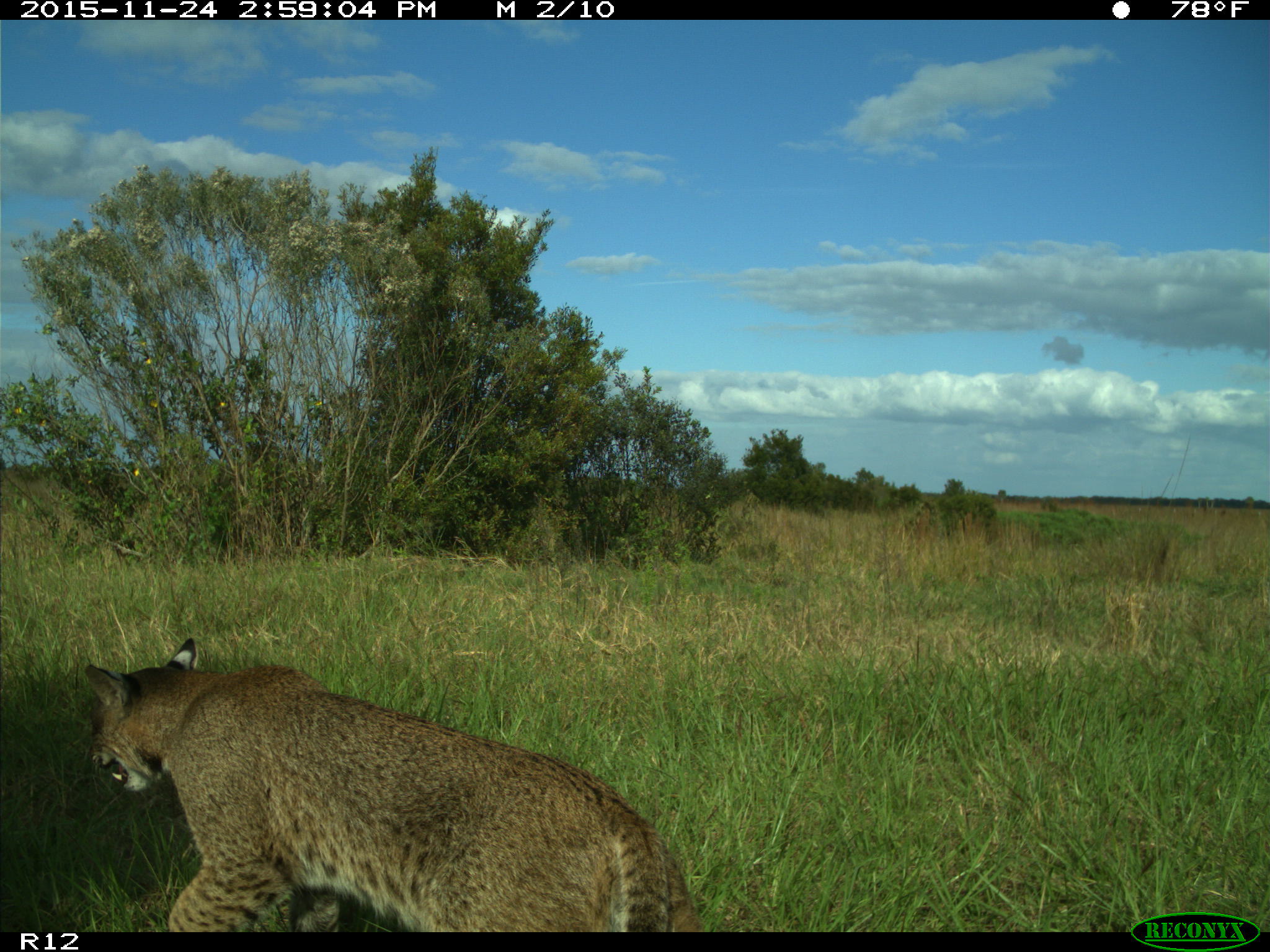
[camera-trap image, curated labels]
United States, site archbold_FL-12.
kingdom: Animalia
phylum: Chordata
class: Mammalia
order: Carnivora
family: Felidae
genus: Lynx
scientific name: Lynx rufus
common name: bobcat